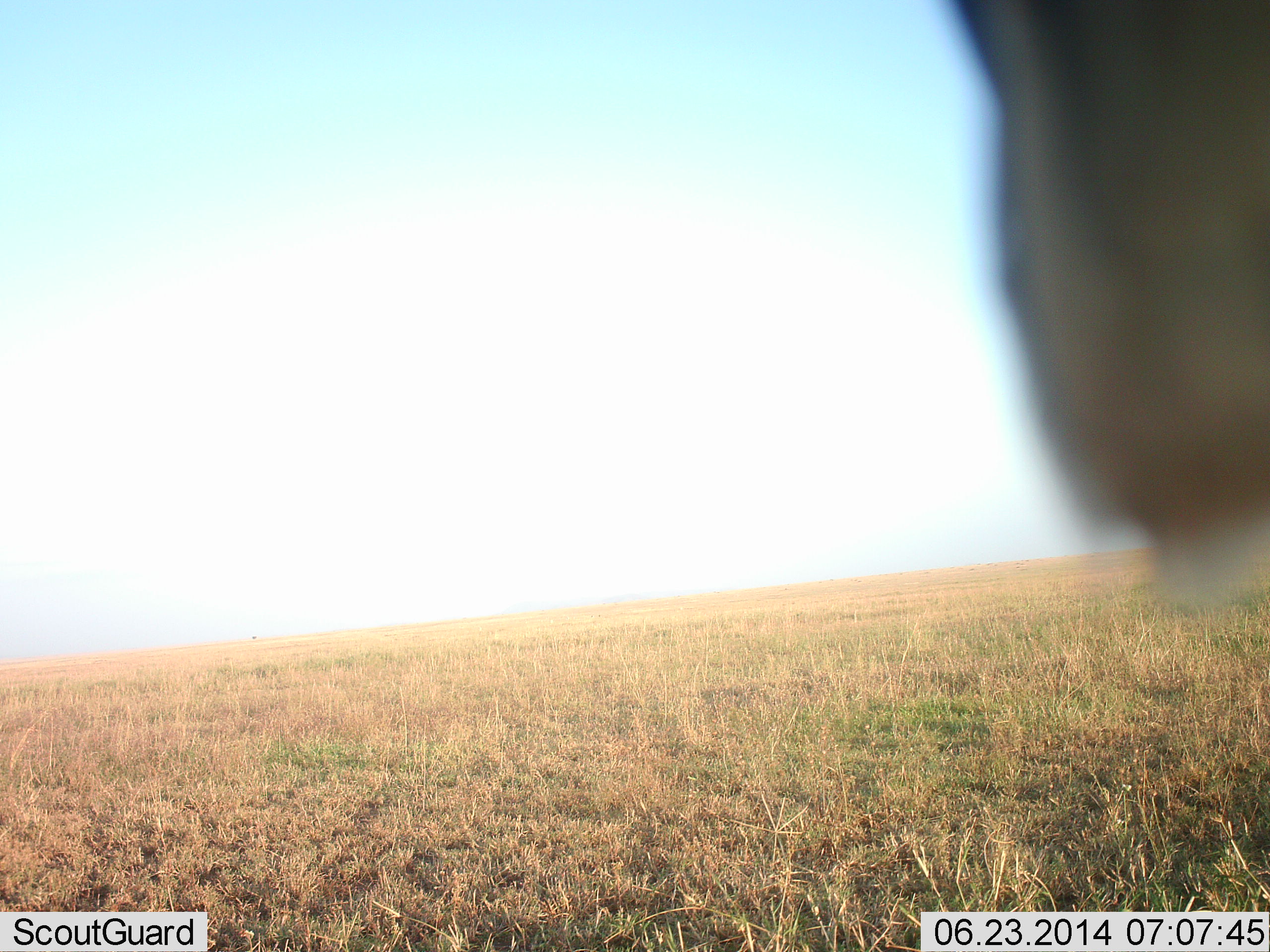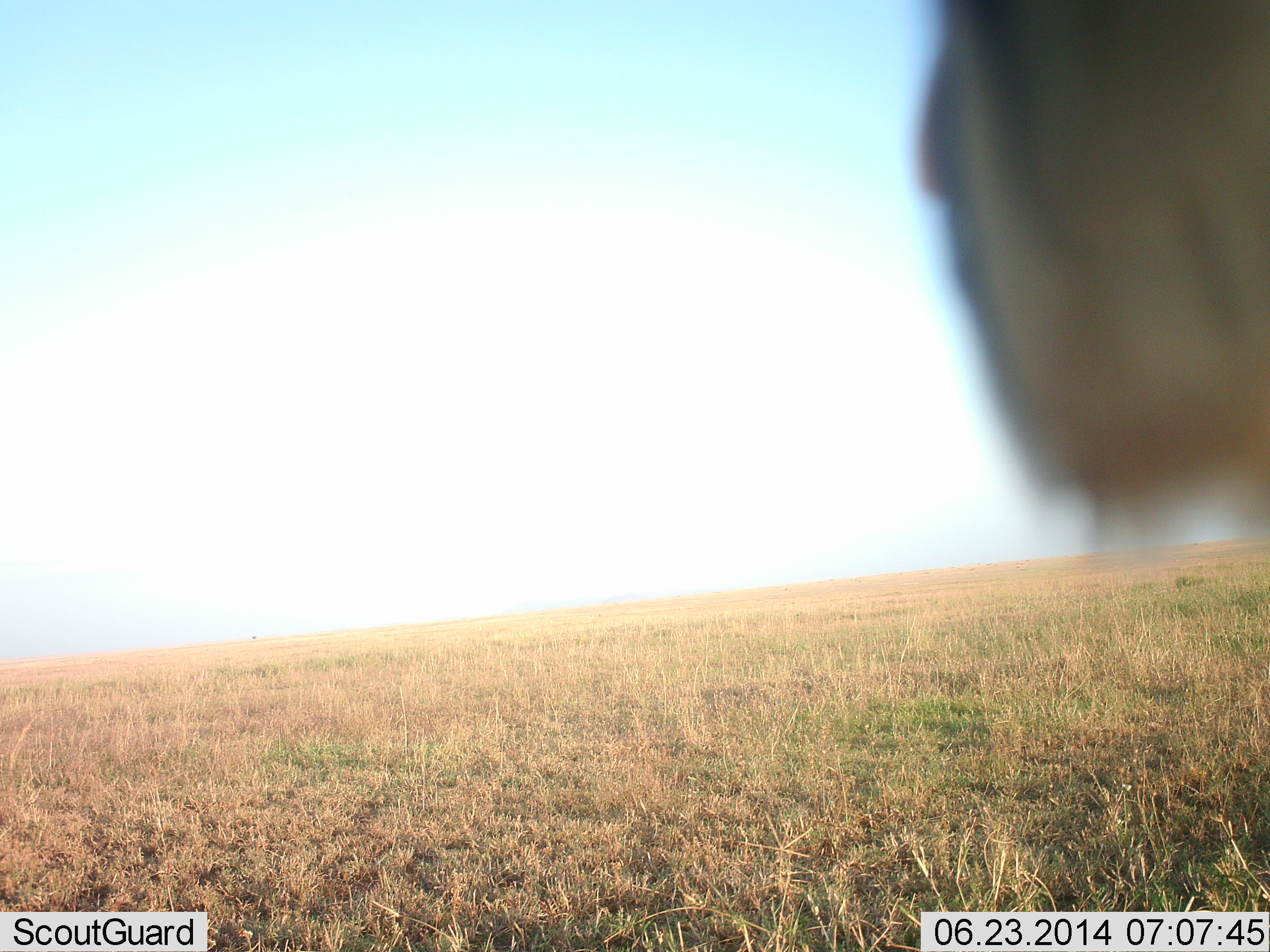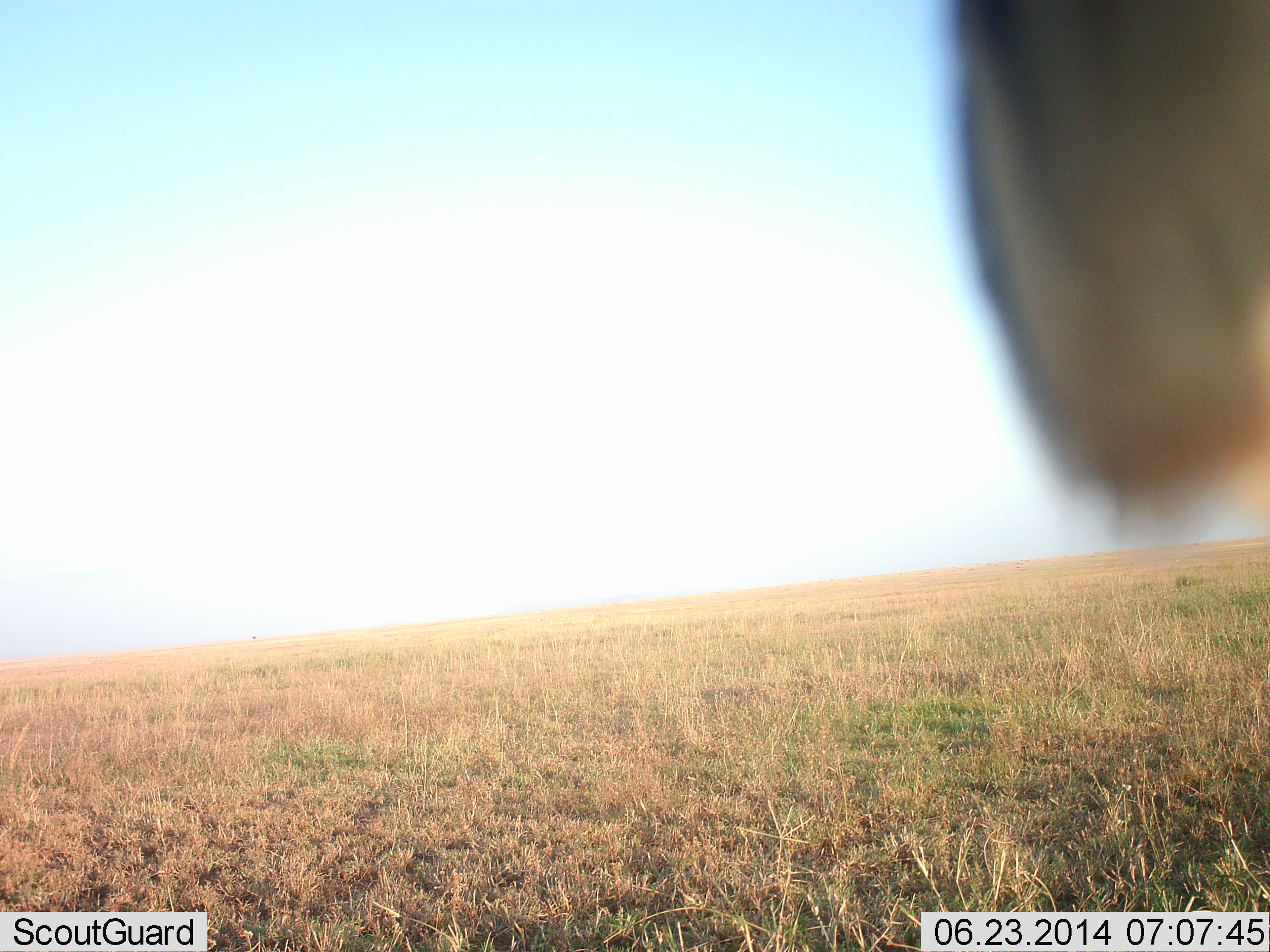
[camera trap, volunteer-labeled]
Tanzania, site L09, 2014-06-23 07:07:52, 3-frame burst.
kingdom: Animalia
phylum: Chordata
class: Mammalia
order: Artiodactyla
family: Bovidae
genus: Connochaetes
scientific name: Connochaetes taurinus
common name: blue wildebeest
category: wildebeest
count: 1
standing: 90%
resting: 0%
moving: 10%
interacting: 0%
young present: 0%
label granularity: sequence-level